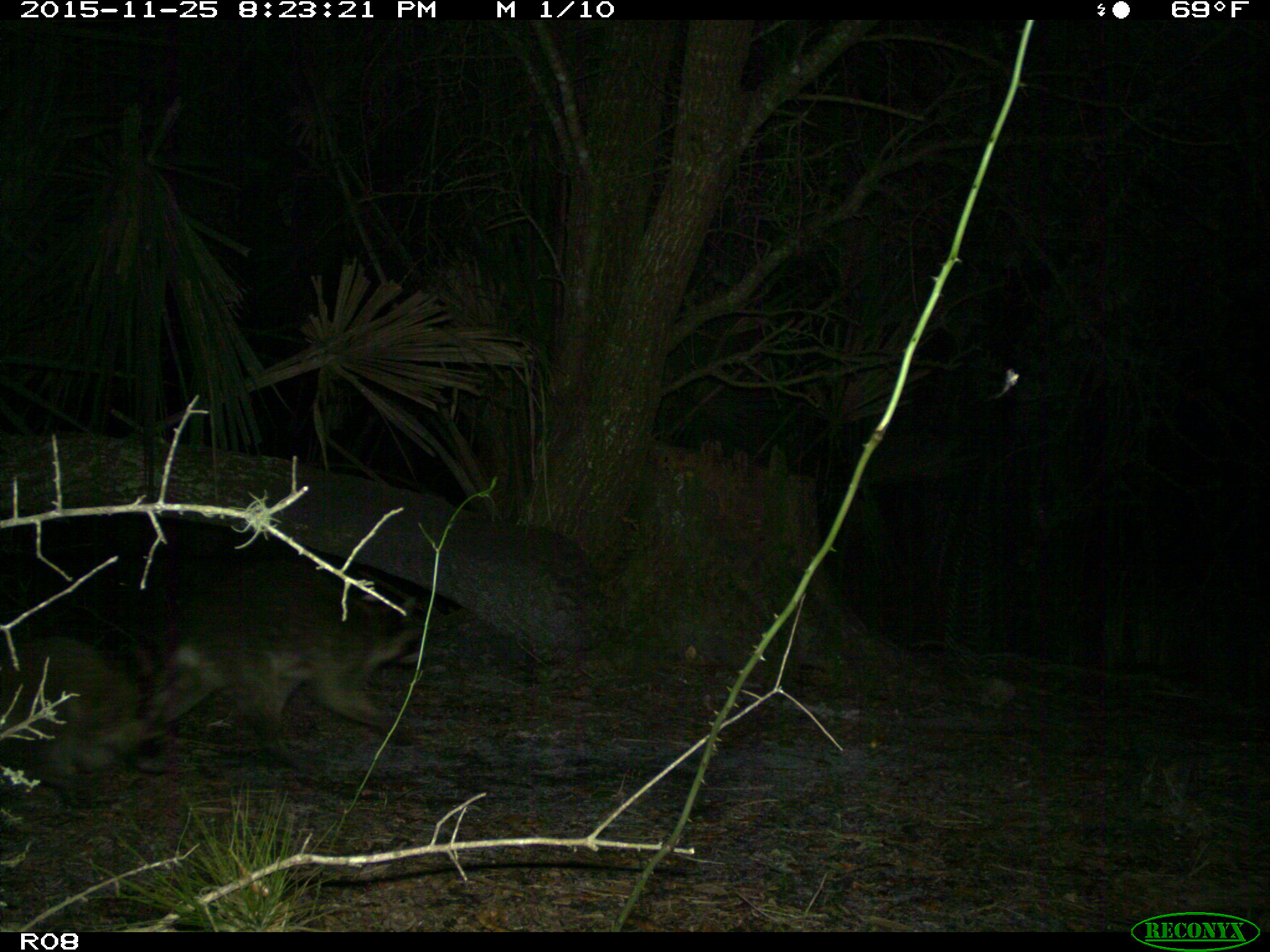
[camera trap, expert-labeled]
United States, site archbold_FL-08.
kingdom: Animalia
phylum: Chordata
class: Mammalia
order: Carnivora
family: Procyonidae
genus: Procyon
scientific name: Procyon lotor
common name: common raccoon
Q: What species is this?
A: Procyon lotor (common raccoon).